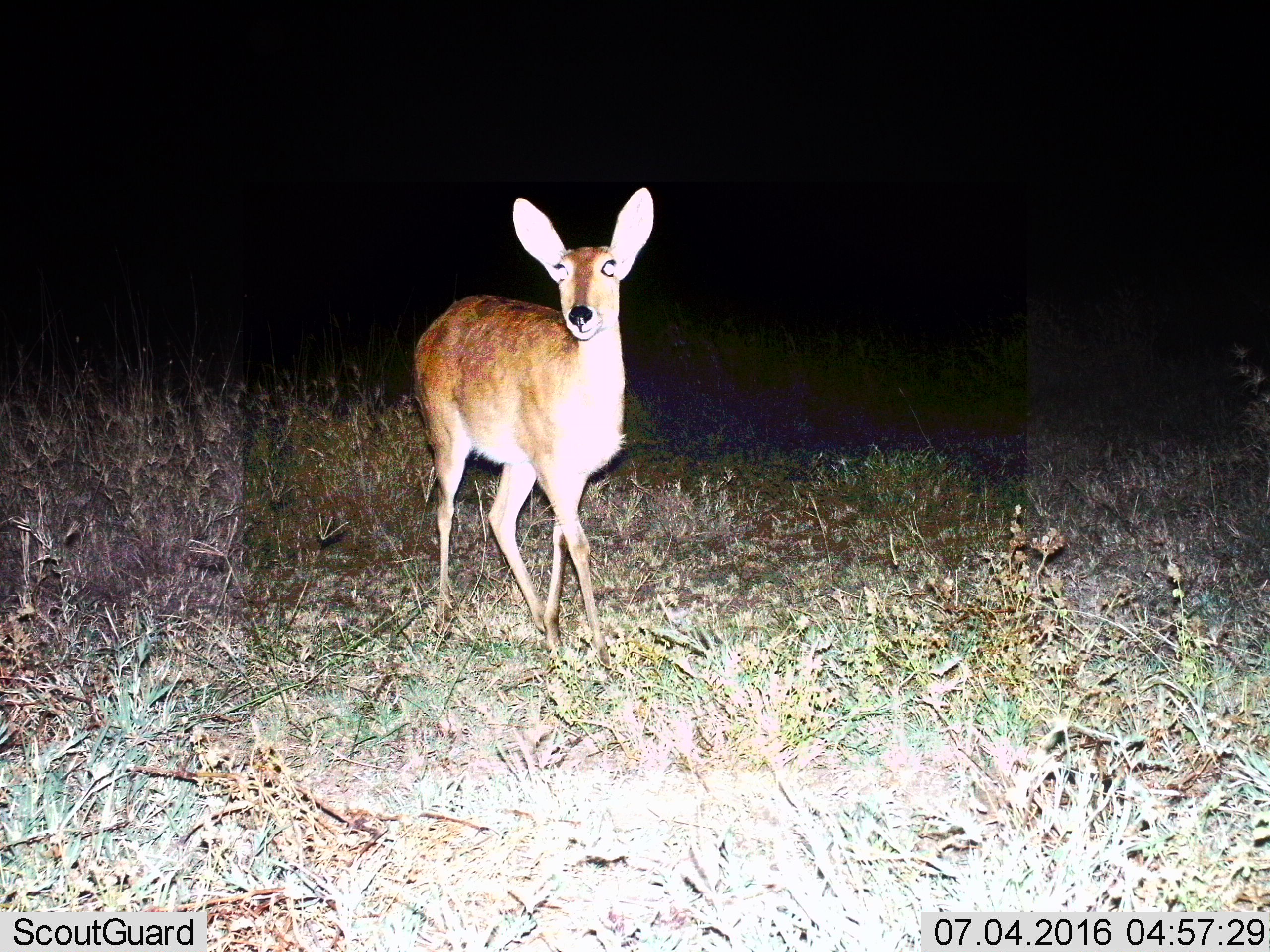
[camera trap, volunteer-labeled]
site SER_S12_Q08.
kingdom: Animalia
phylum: Chordata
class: Mammalia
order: Artiodactyla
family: Bovidae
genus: Redunca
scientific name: Redunca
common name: reedbuck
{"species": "reedbuck (Redunca)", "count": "1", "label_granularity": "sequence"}